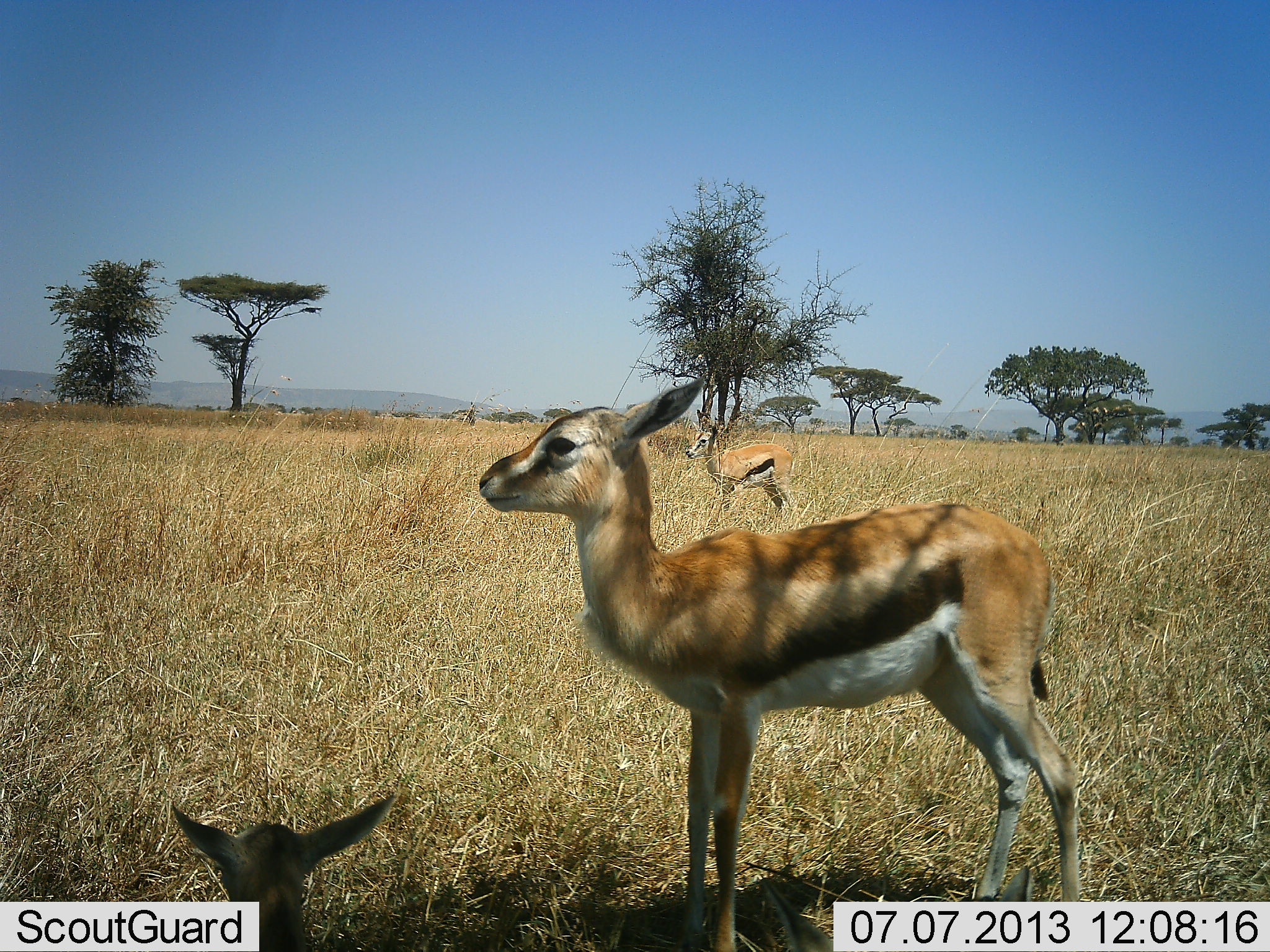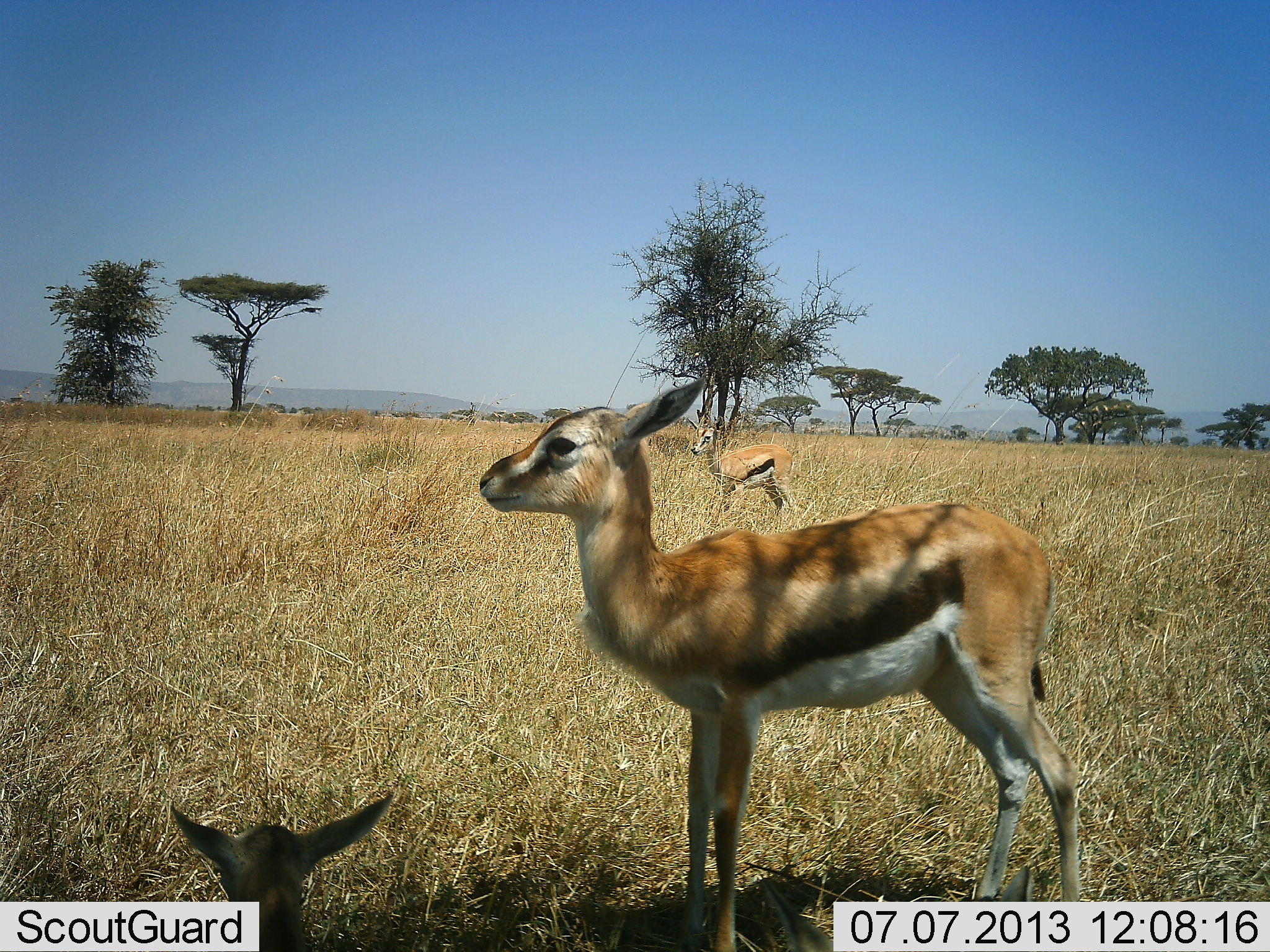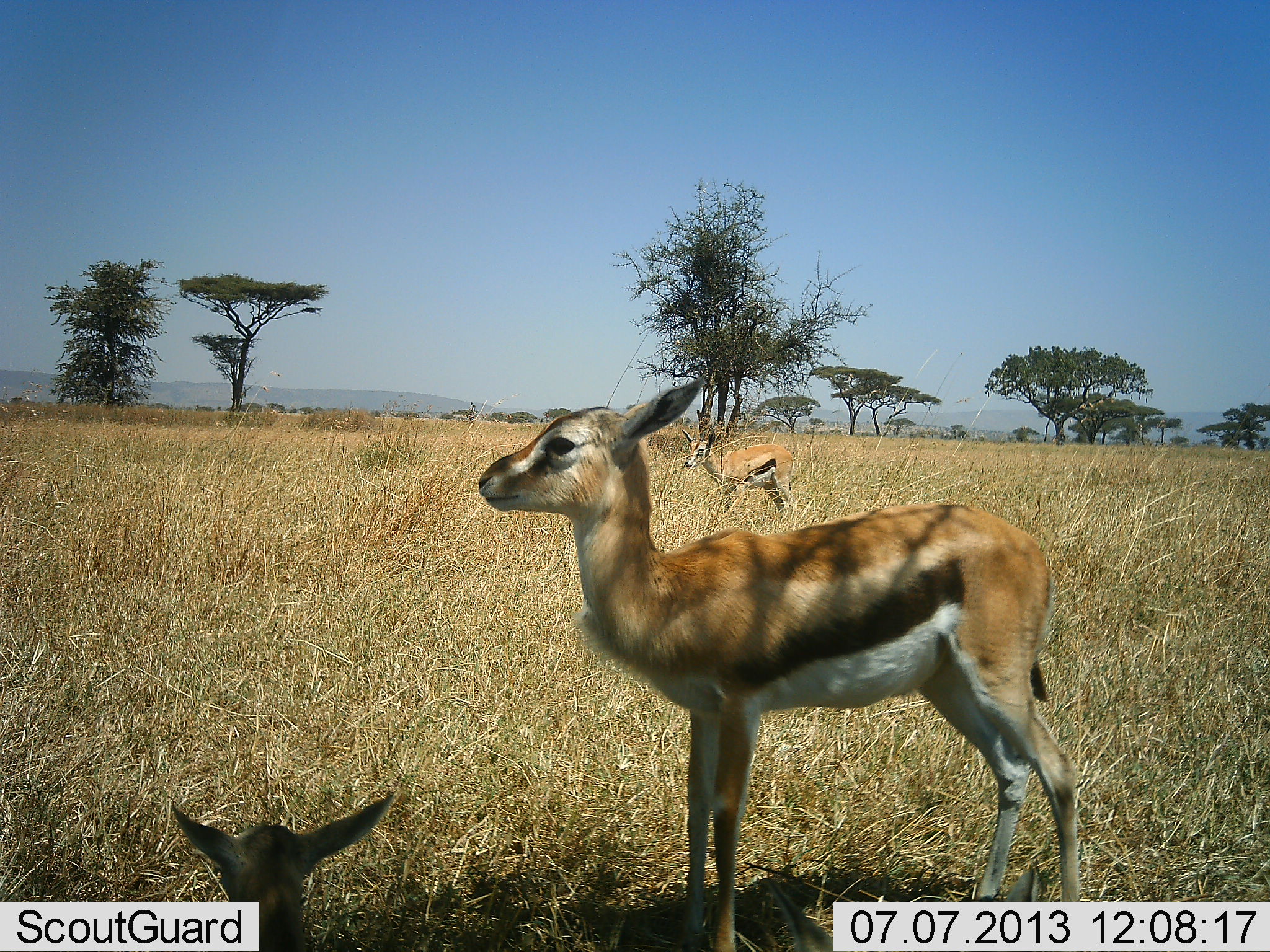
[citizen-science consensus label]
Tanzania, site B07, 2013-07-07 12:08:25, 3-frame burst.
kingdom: Animalia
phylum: Chordata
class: Mammalia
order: Artiodactyla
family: Bovidae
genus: Eudorcas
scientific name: Eudorcas thomsonii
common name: thomson's gazelle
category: gazellethomsons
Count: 3.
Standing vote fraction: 100%.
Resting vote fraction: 60%.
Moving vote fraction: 20%.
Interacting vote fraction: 0%.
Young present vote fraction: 40%.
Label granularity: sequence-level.